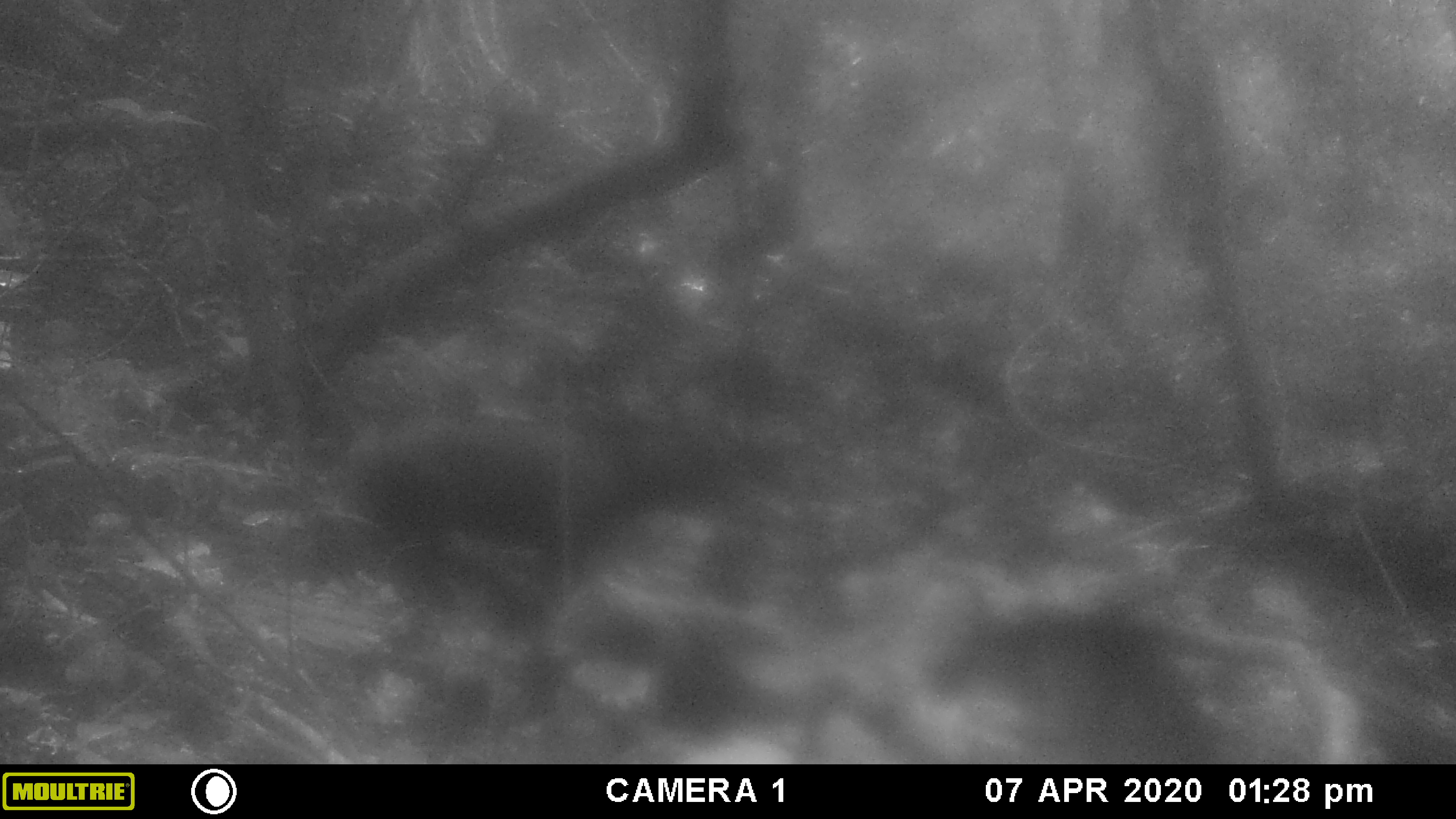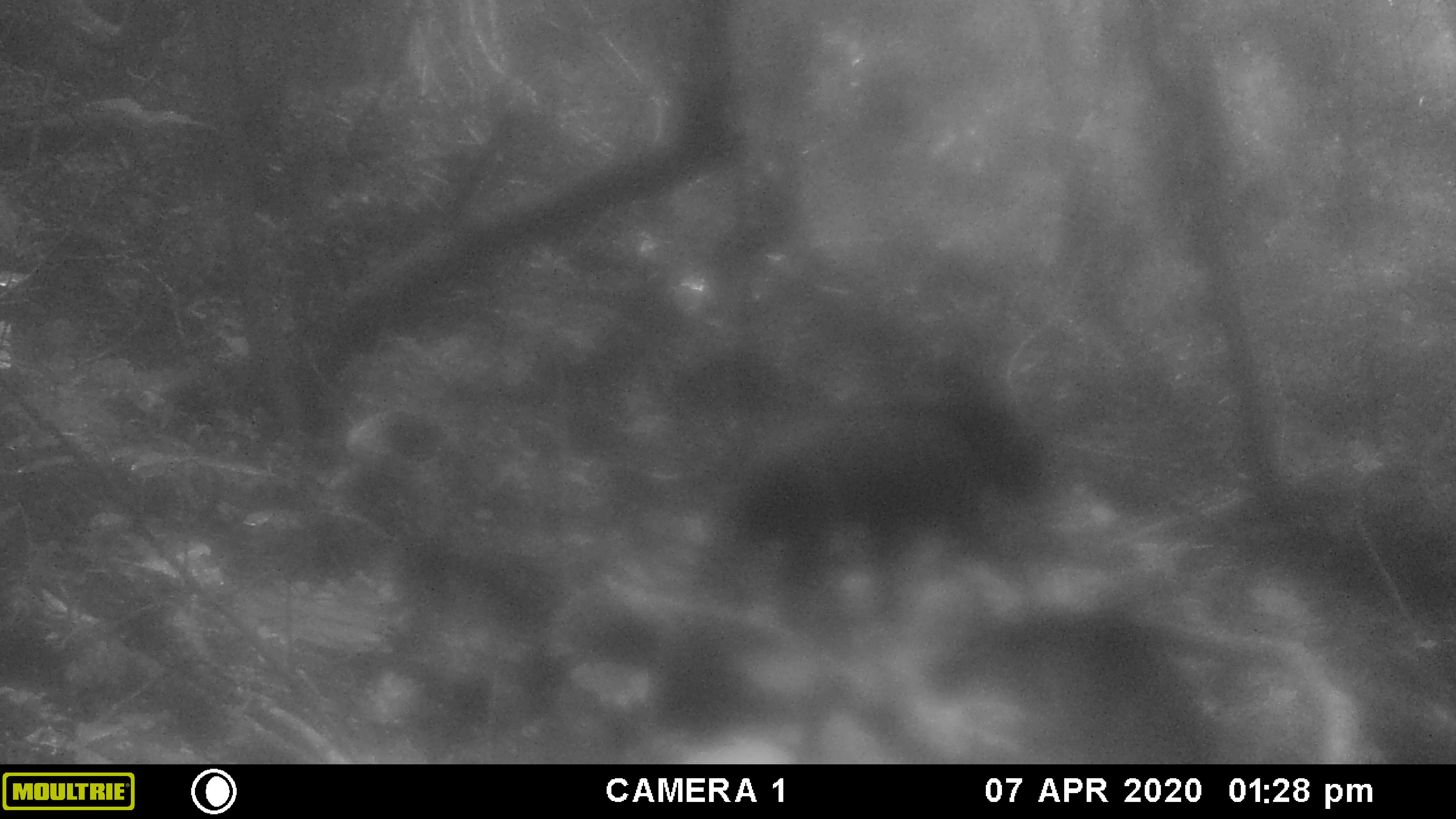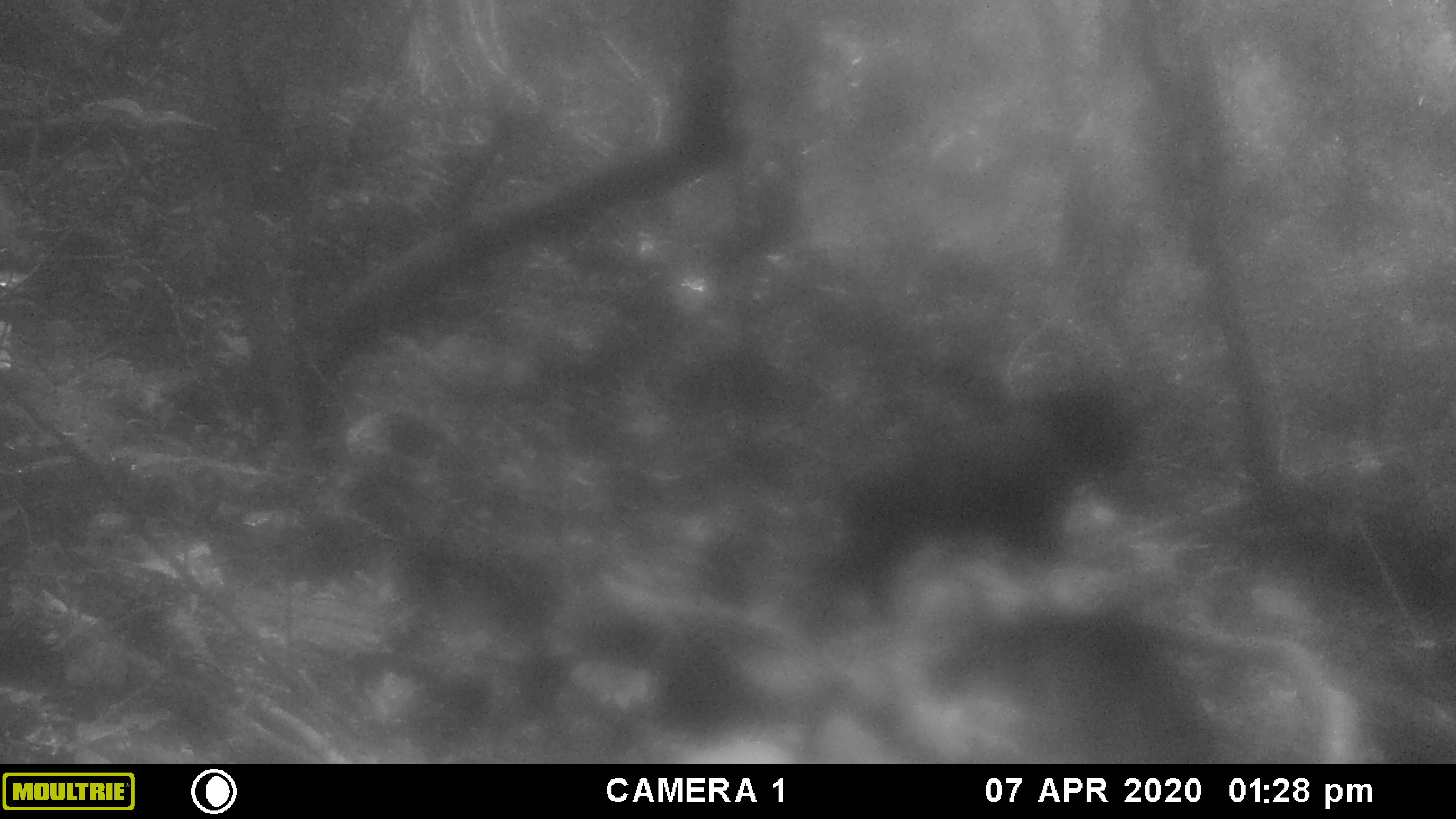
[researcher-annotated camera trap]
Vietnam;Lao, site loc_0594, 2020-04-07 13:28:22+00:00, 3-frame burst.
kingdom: Animalia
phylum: Chordata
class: Mammalia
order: Artiodactyla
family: Bovidae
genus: Capricornis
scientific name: Capricornis sumatraensis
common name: chinese serow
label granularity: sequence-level